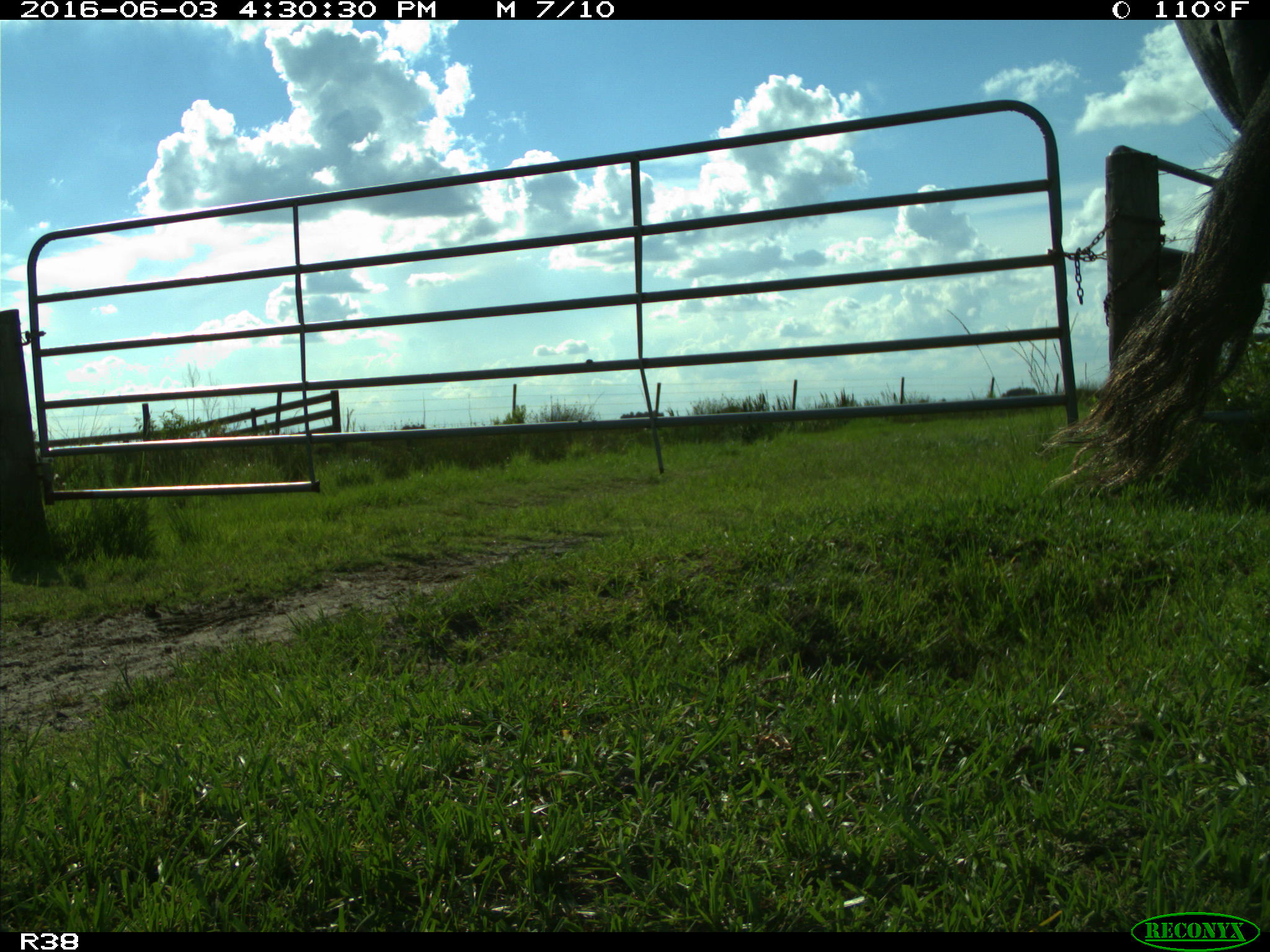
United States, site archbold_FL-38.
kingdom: Animalia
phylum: Chordata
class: Mammalia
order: Artiodactyla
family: Bovidae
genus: Bos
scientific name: Bos taurus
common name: domestic cow